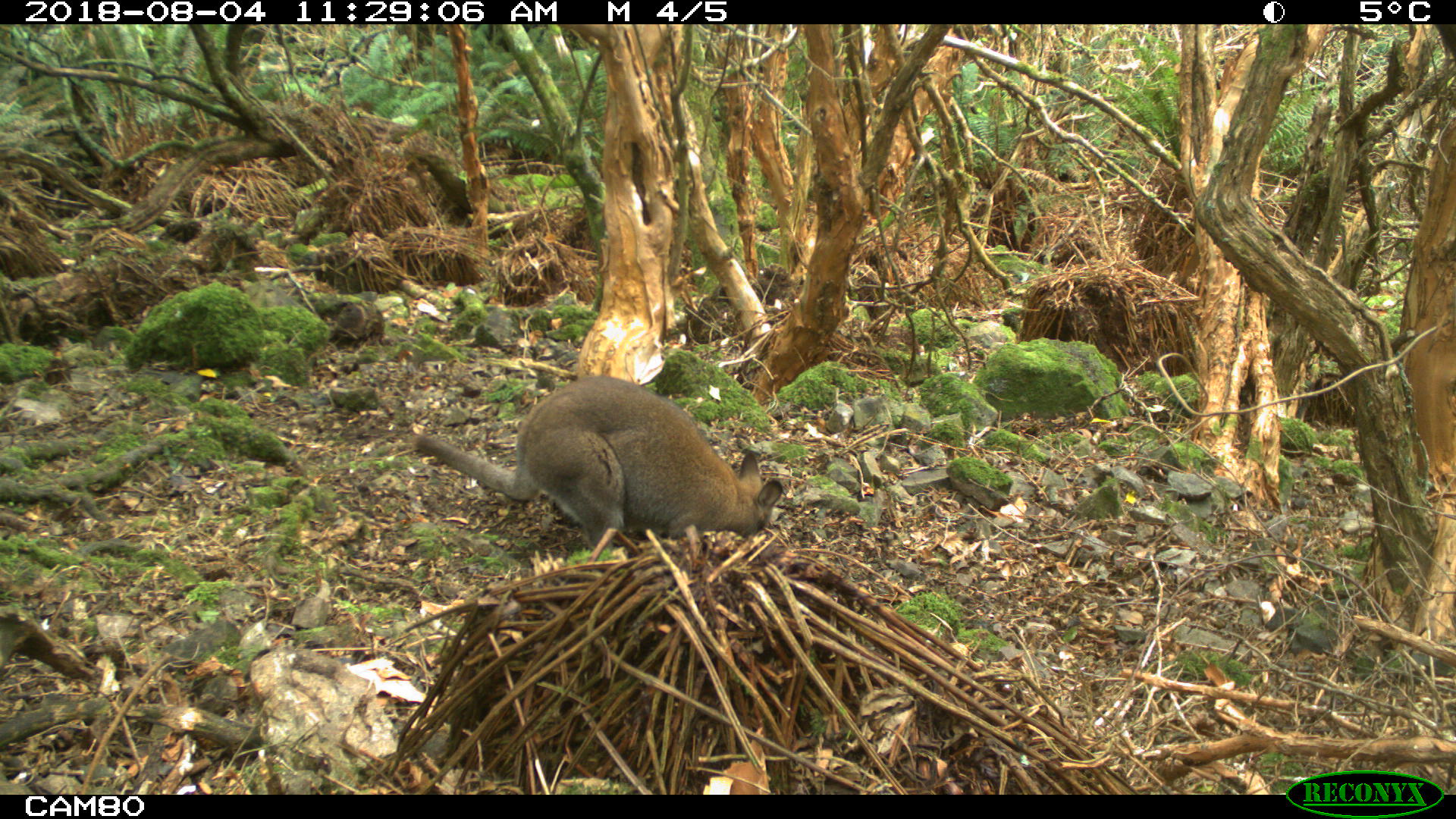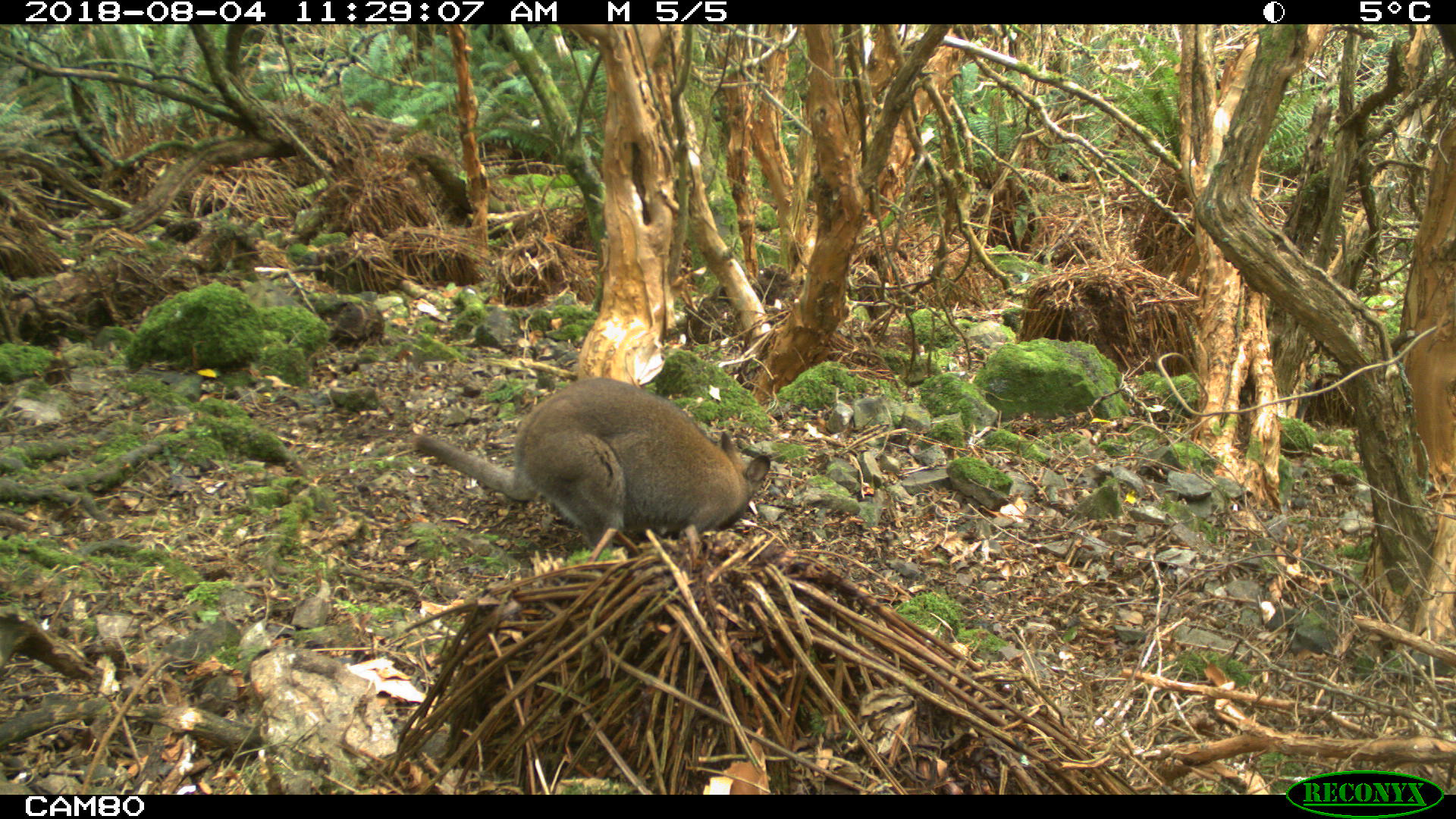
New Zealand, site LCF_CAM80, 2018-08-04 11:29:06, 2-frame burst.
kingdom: Animalia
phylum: Chordata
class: Mammalia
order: Diprotodontia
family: Macropodidae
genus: Notamacropus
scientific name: Notamacropus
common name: wallaby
Wallaby (Notamacropus).